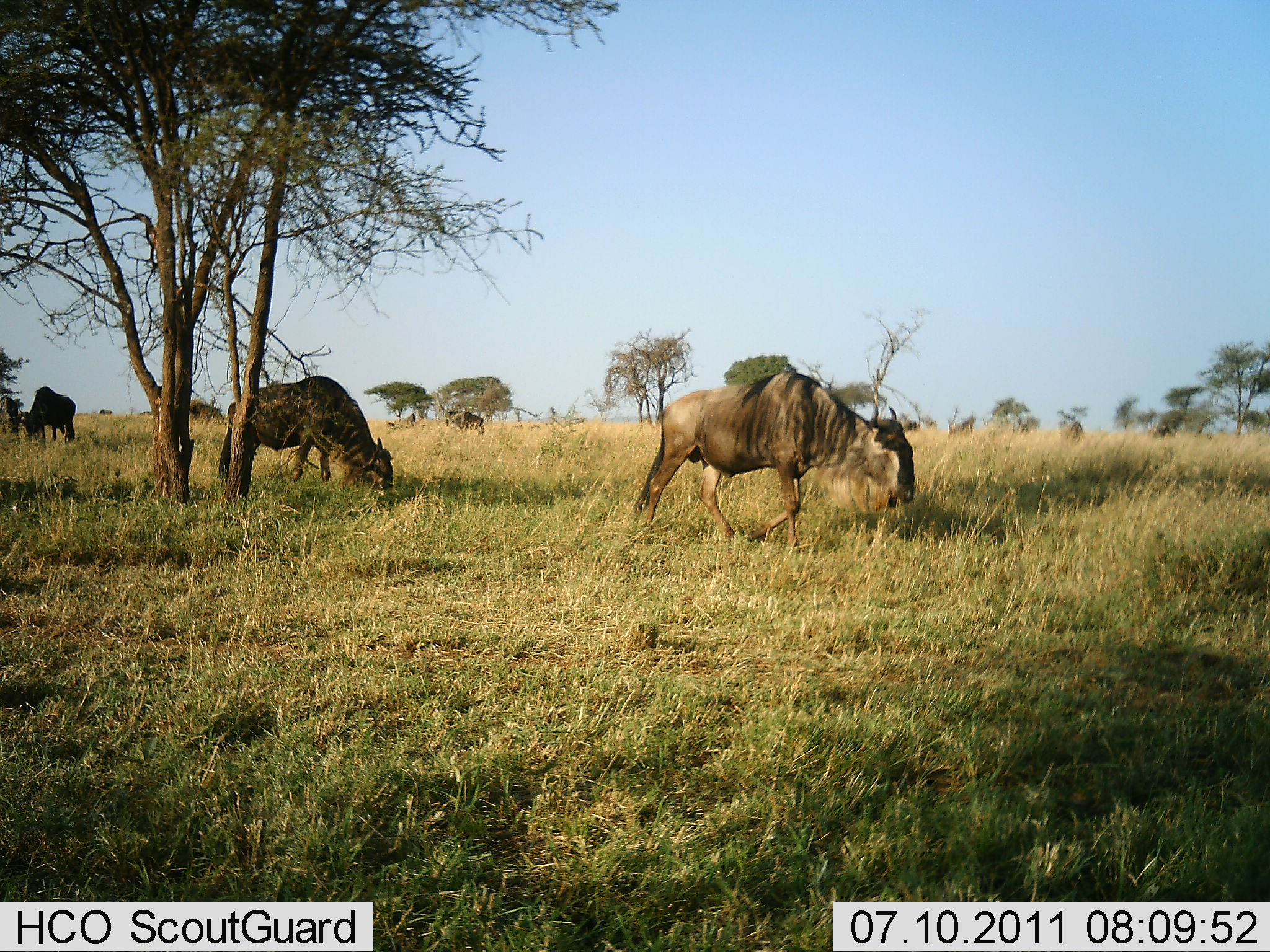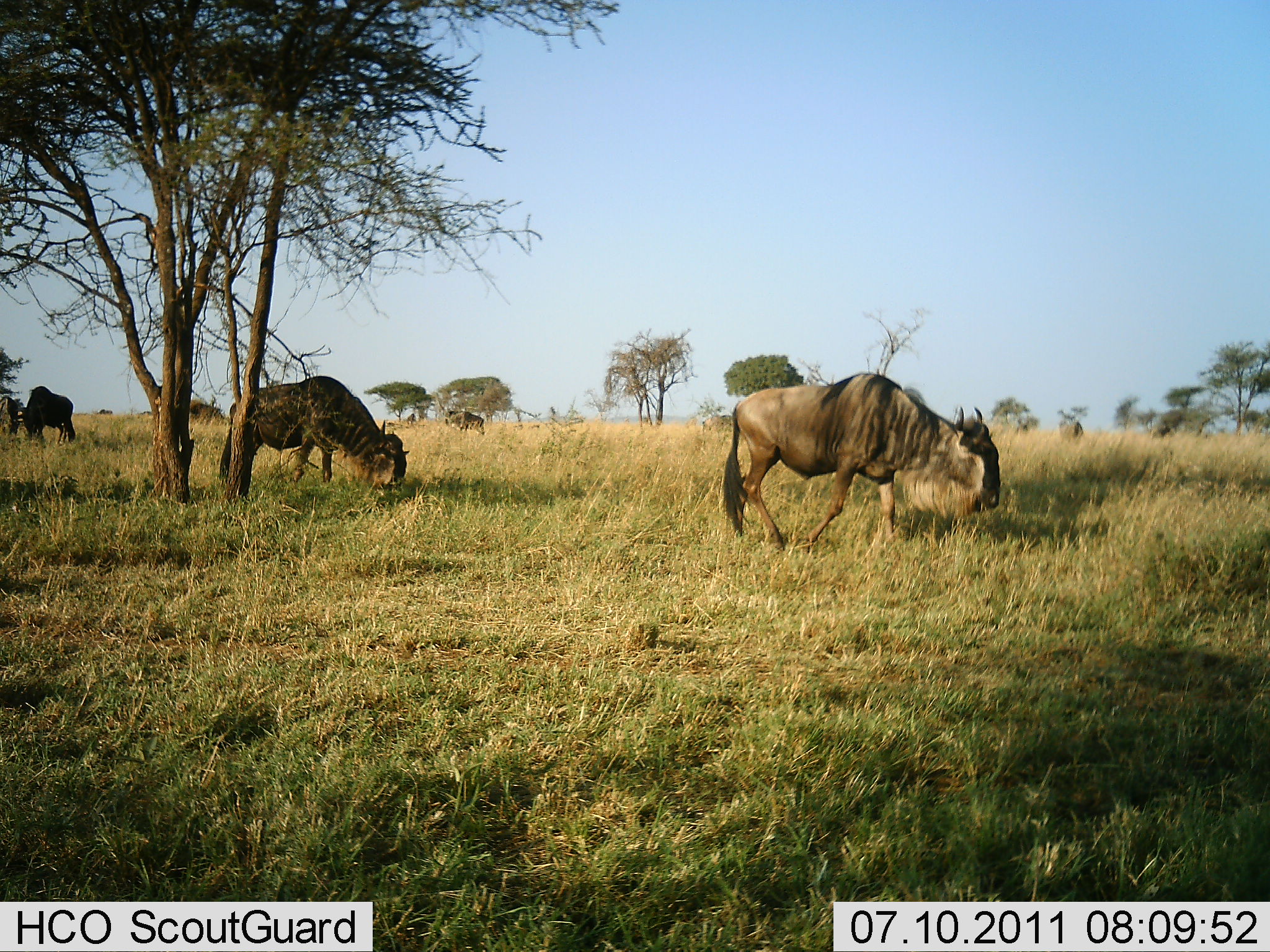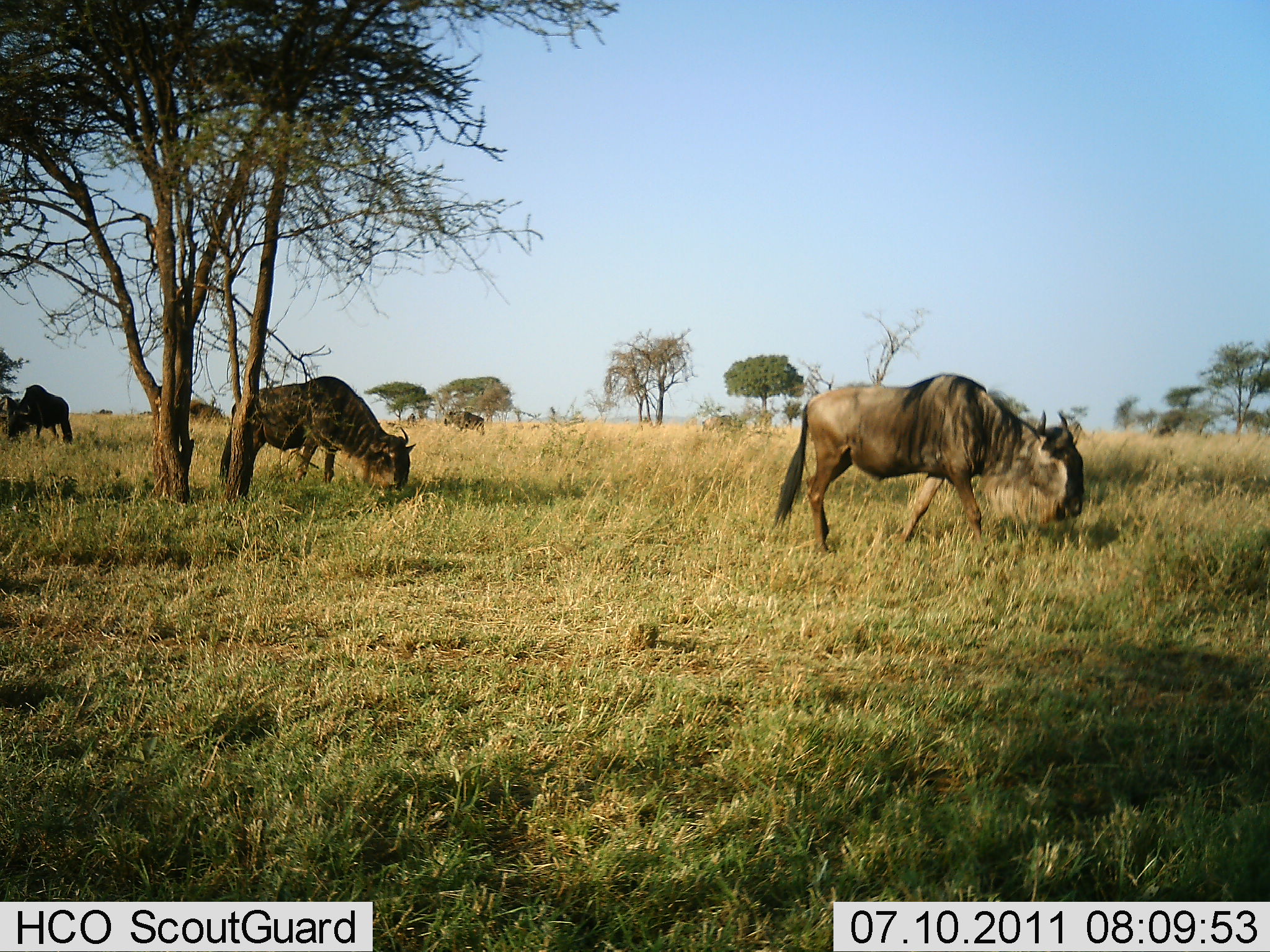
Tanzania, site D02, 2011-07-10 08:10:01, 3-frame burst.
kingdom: Animalia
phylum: Chordata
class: Mammalia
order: Artiodactyla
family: Bovidae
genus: Connochaetes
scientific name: Connochaetes taurinus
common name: blue wildebeest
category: wildebeest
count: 4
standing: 29%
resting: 0%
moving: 36%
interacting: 0%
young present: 0%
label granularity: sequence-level